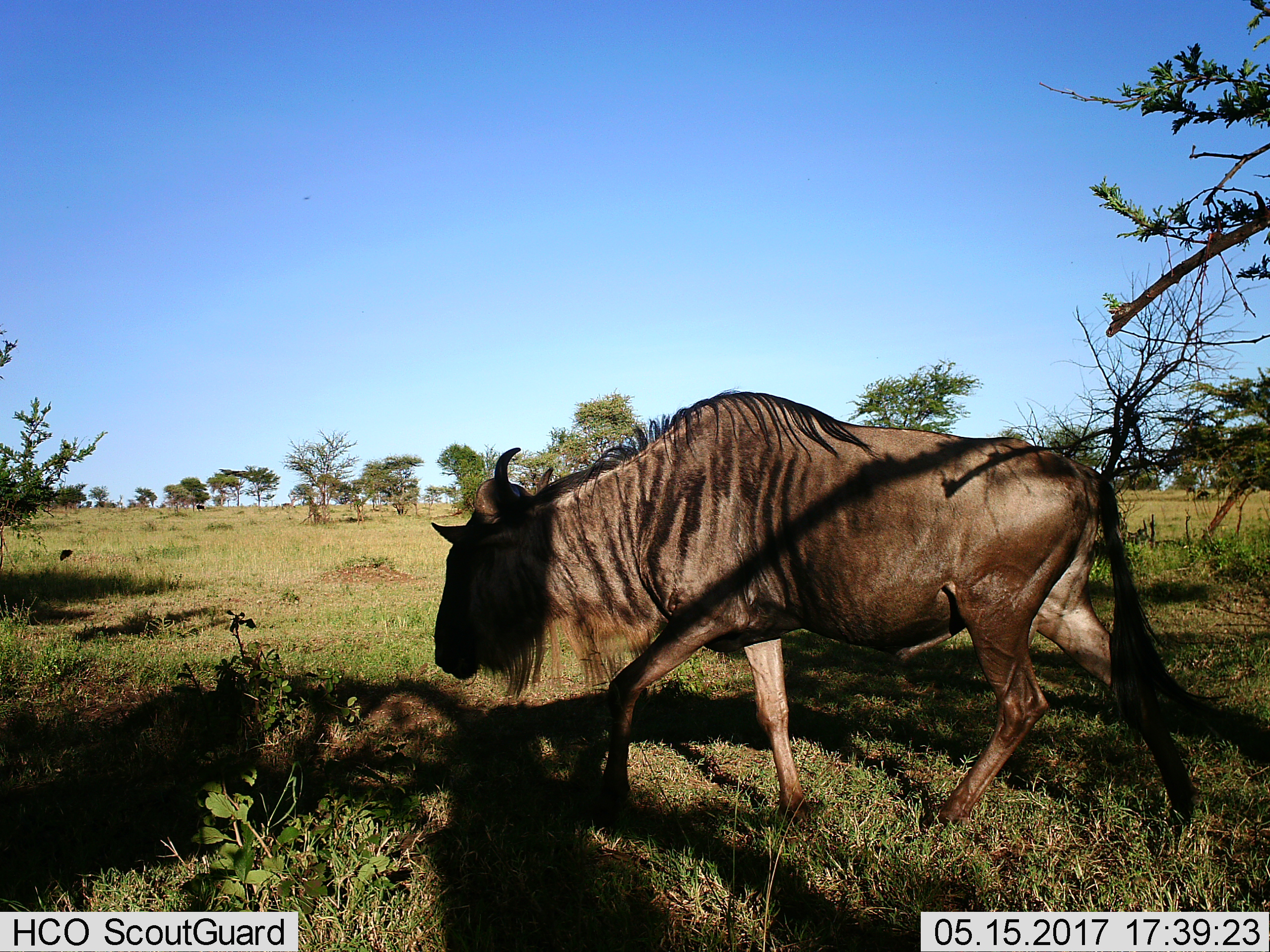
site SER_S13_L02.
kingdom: Animalia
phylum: Chordata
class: Mammalia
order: Artiodactyla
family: Bovidae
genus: Connochaetes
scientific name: Connochaetes taurinus taurinus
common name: blue wildebeest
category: wildebeestblue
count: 1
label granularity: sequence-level